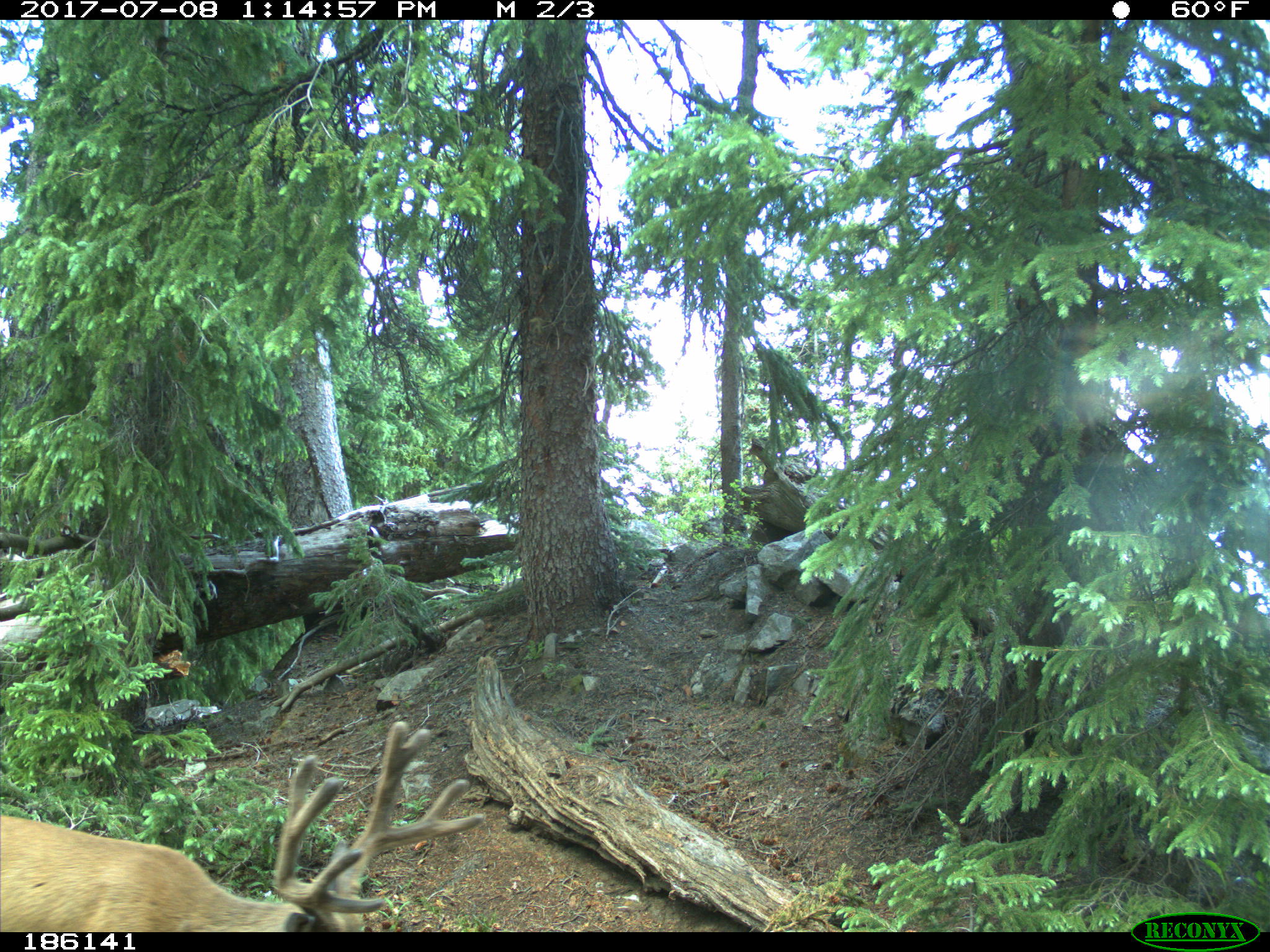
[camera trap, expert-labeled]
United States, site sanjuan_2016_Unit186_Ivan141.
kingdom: Animalia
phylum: Chordata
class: Mammalia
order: Artiodactyla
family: Cervidae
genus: Odocoileus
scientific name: Odocoileus hemionus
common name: mule deer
Odocoileus hemionus (mule deer).